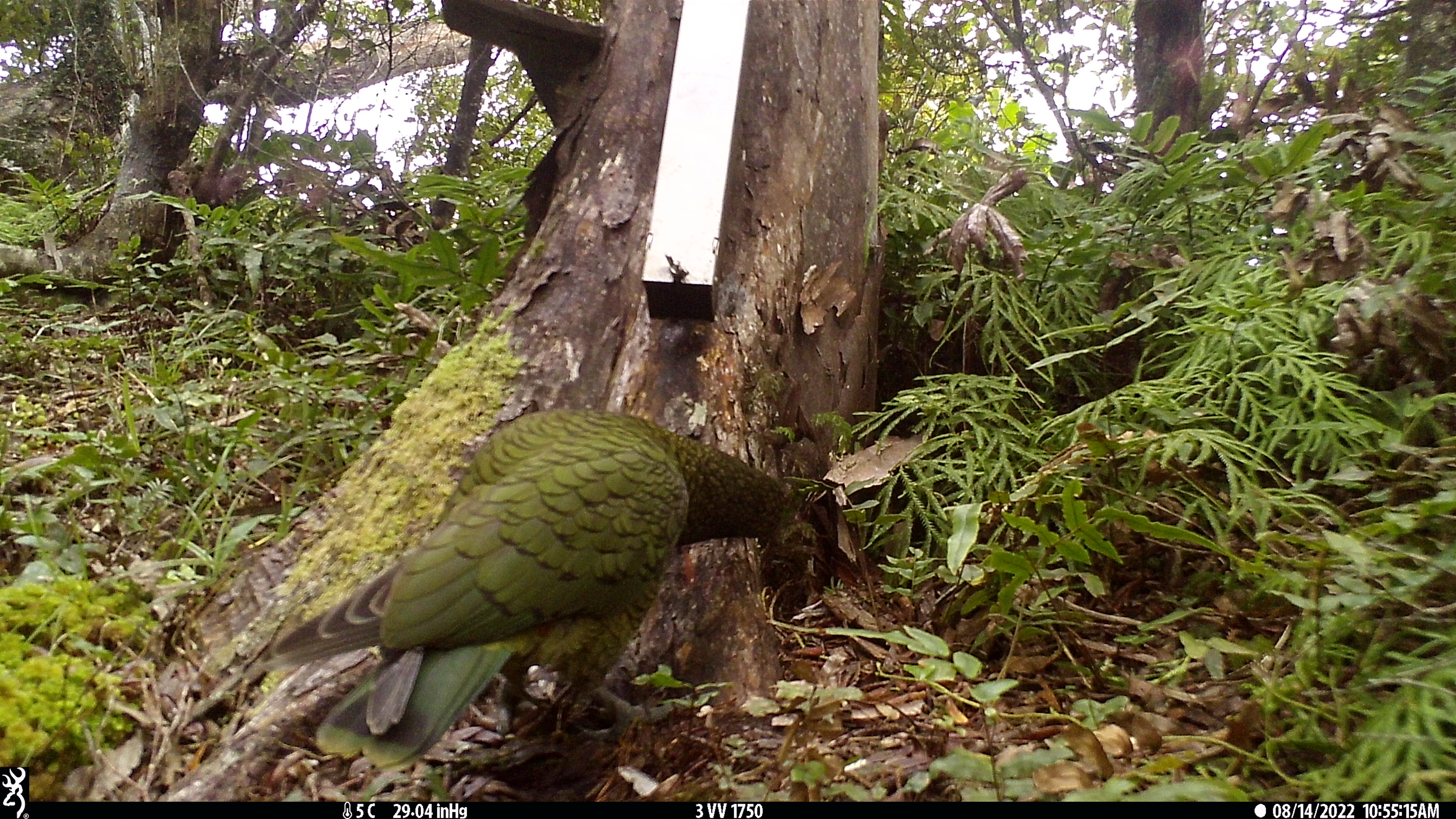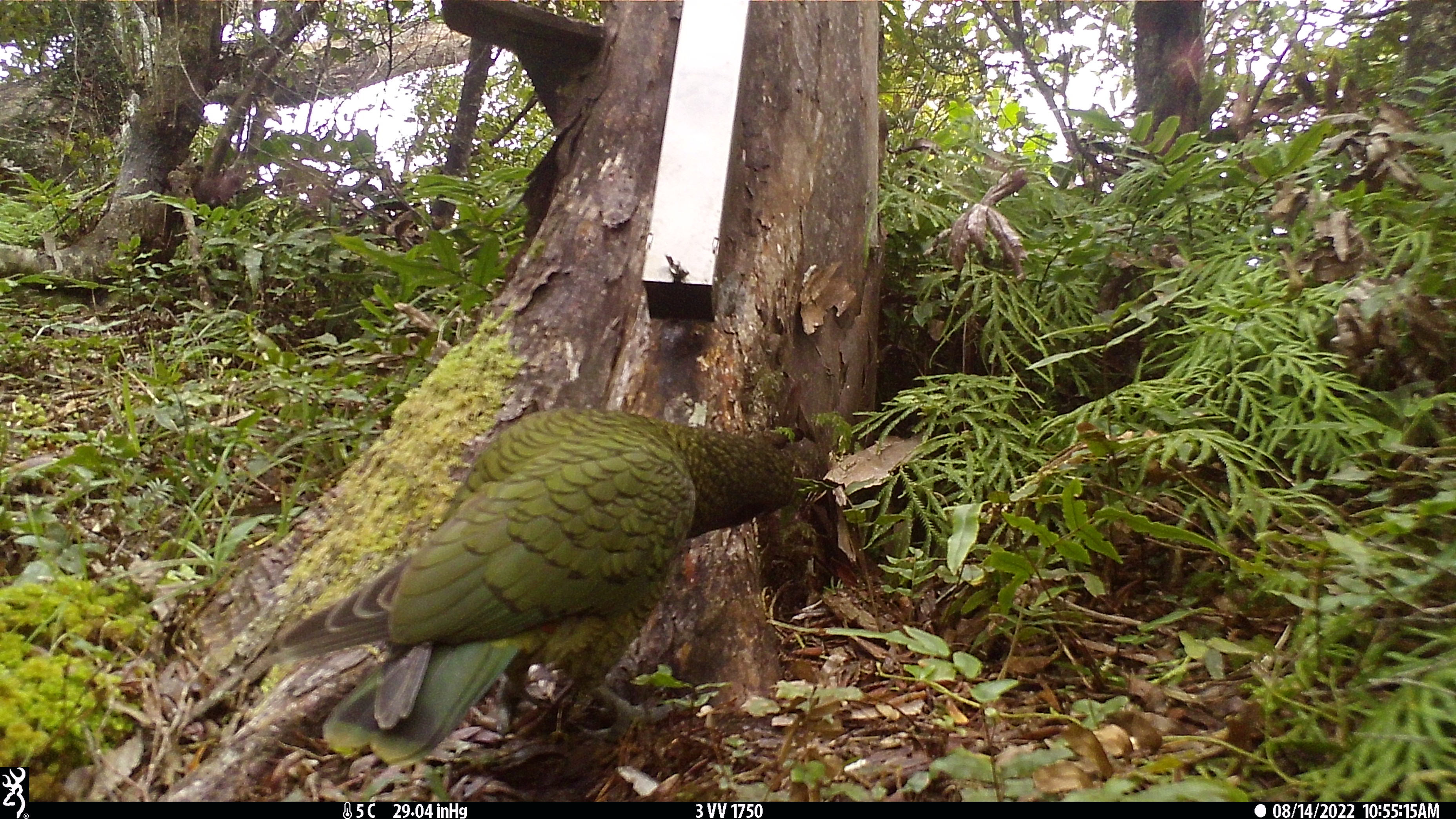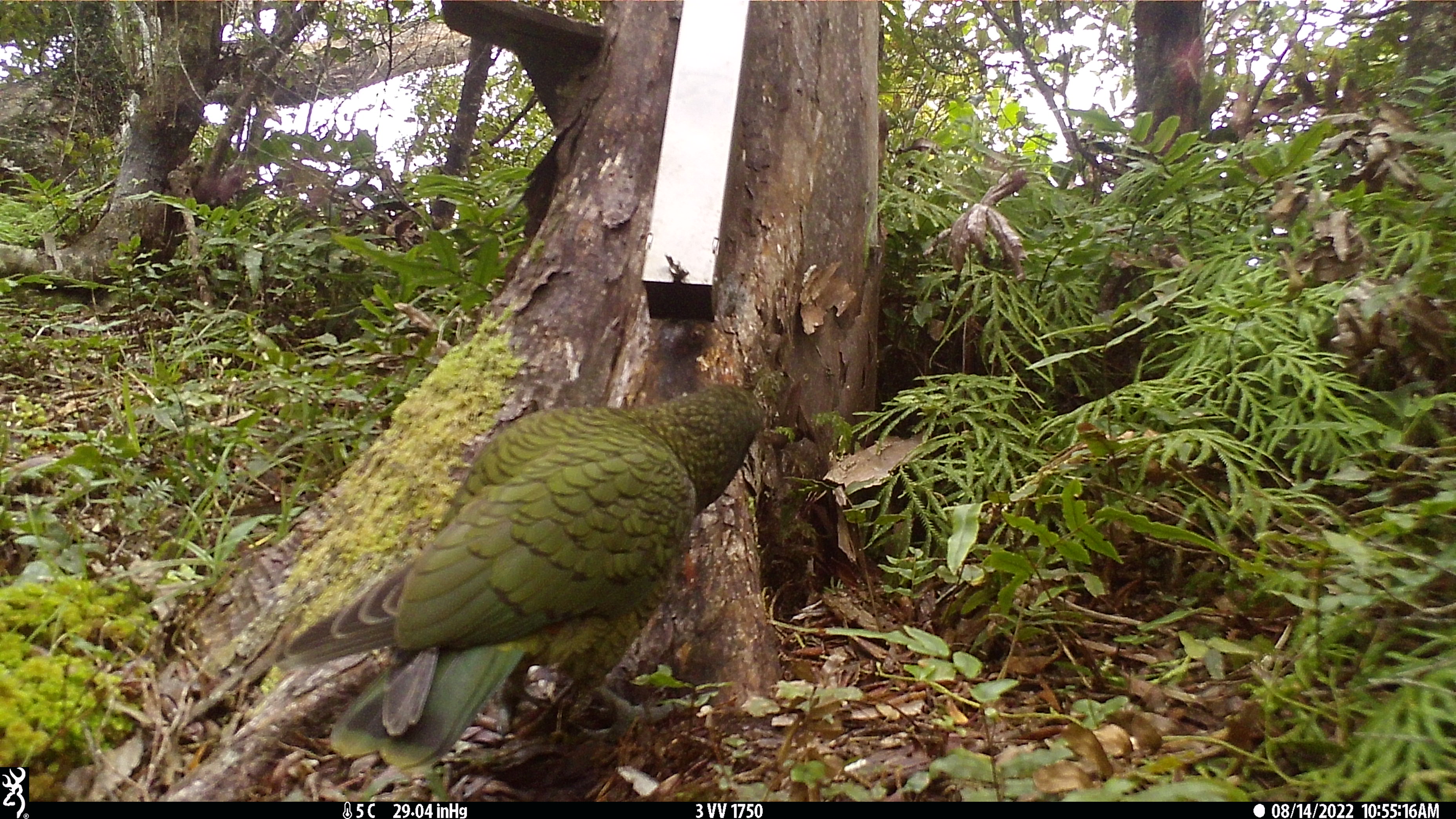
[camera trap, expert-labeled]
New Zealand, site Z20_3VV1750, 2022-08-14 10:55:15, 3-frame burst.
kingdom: Animalia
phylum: Chordata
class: Aves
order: Psittaciformes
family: Strigopidae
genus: Nestor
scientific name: Nestor notabilis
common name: kea